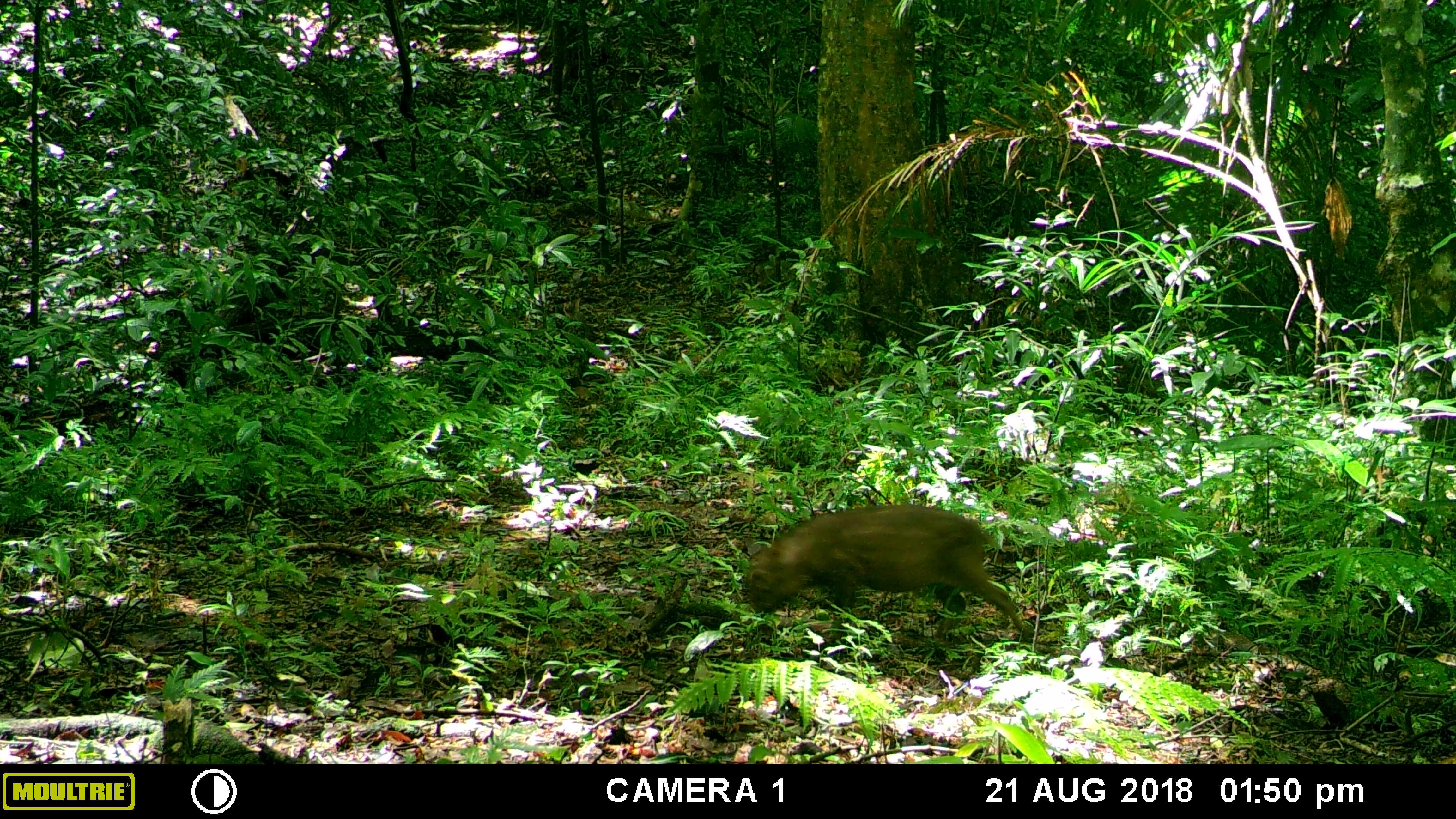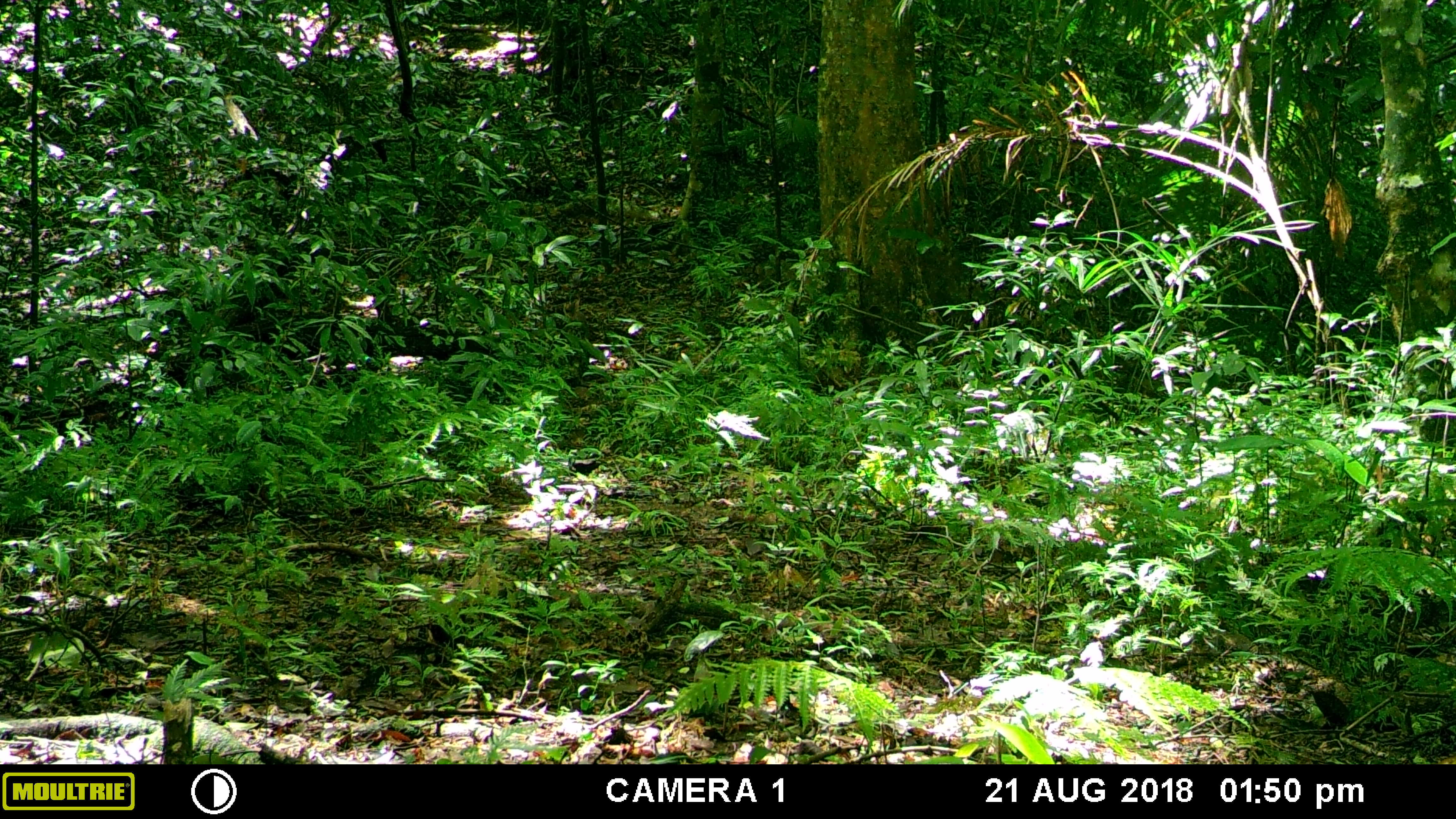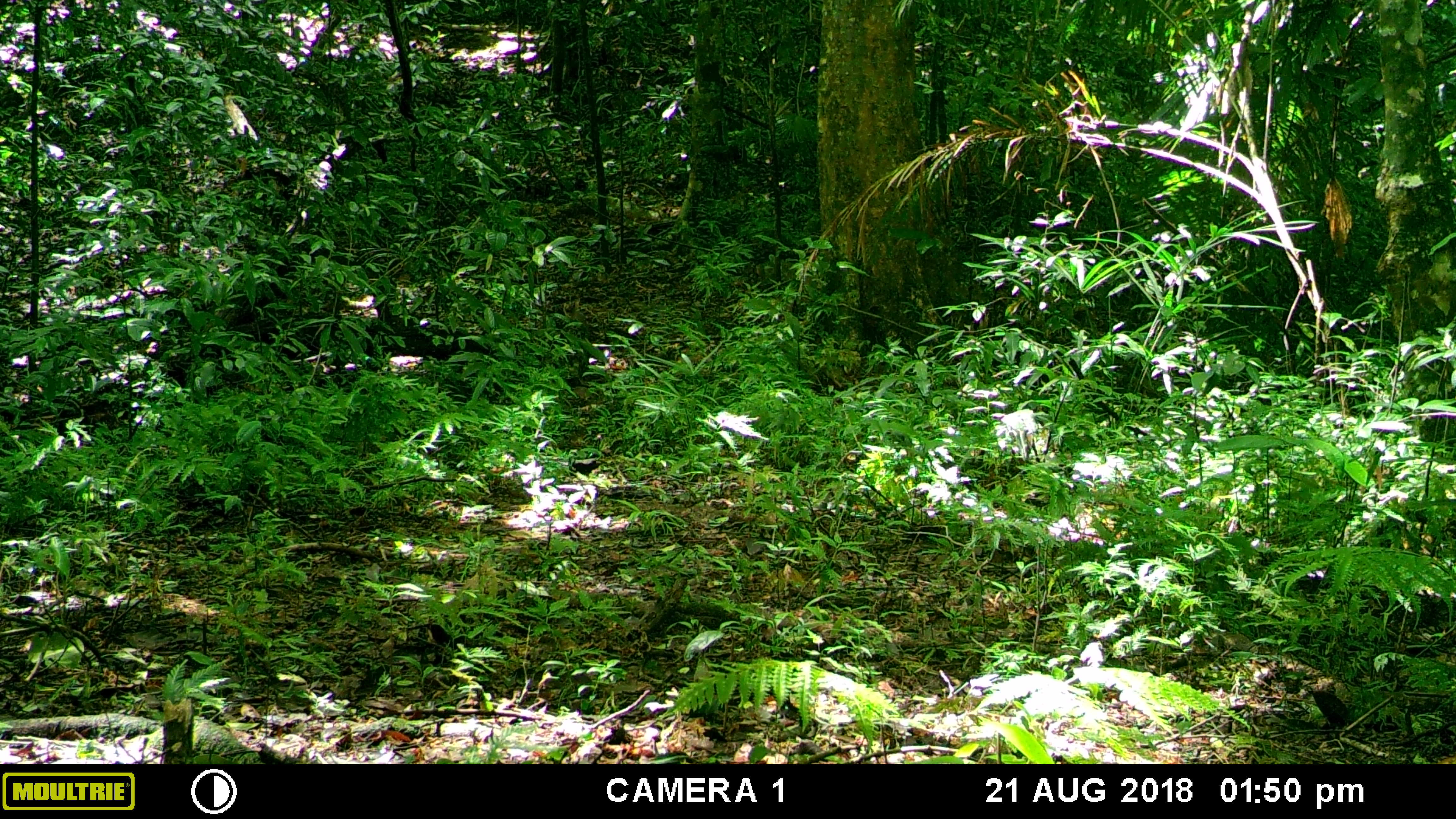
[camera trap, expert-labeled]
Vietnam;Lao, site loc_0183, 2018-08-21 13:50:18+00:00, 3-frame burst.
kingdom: Animalia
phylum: Chordata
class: Mammalia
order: Artiodactyla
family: Suidae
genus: Sus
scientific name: Sus scrofa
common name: eurasian wild pig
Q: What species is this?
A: Eurasian wild pig (Sus scrofa).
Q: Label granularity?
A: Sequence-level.